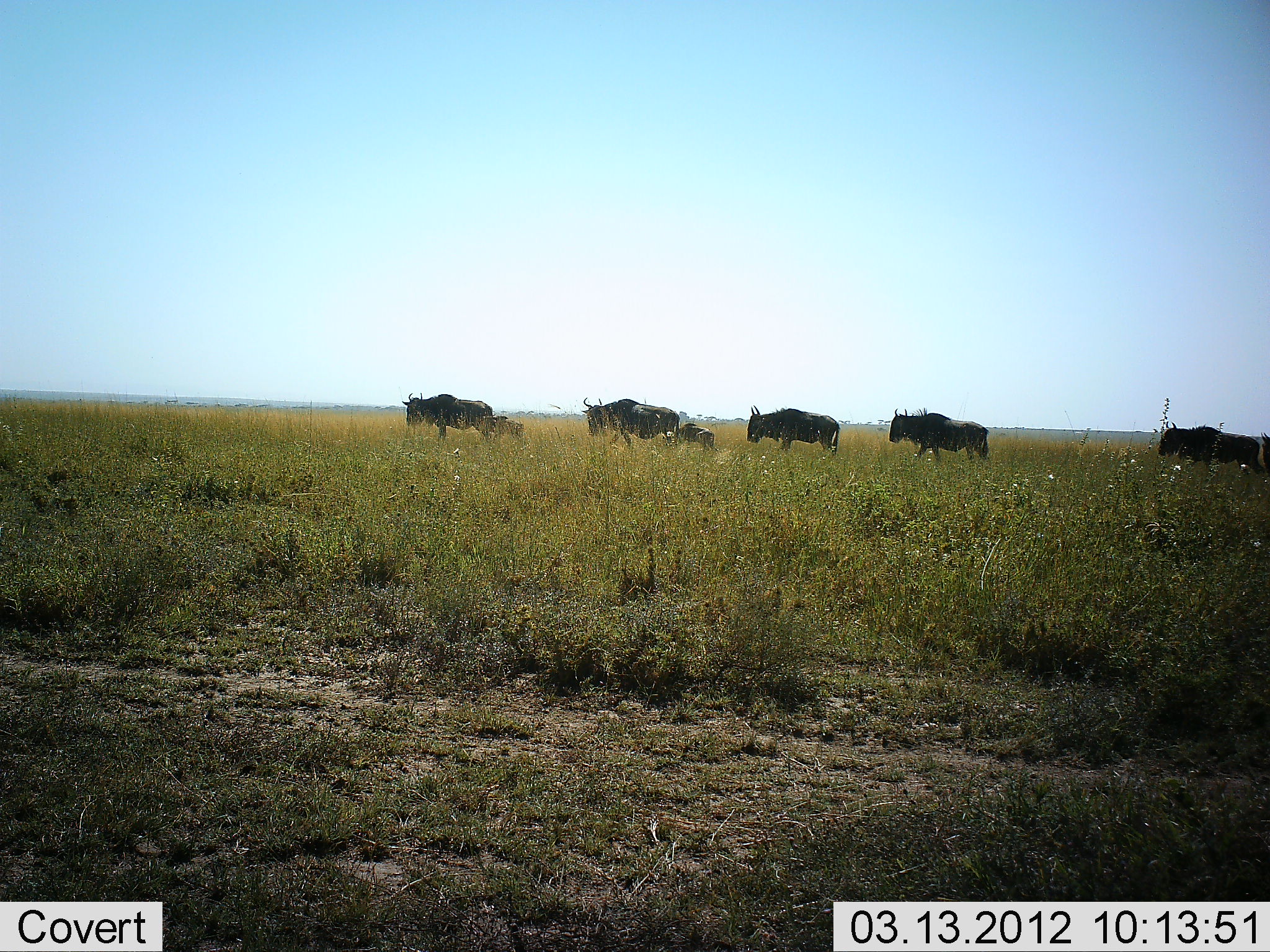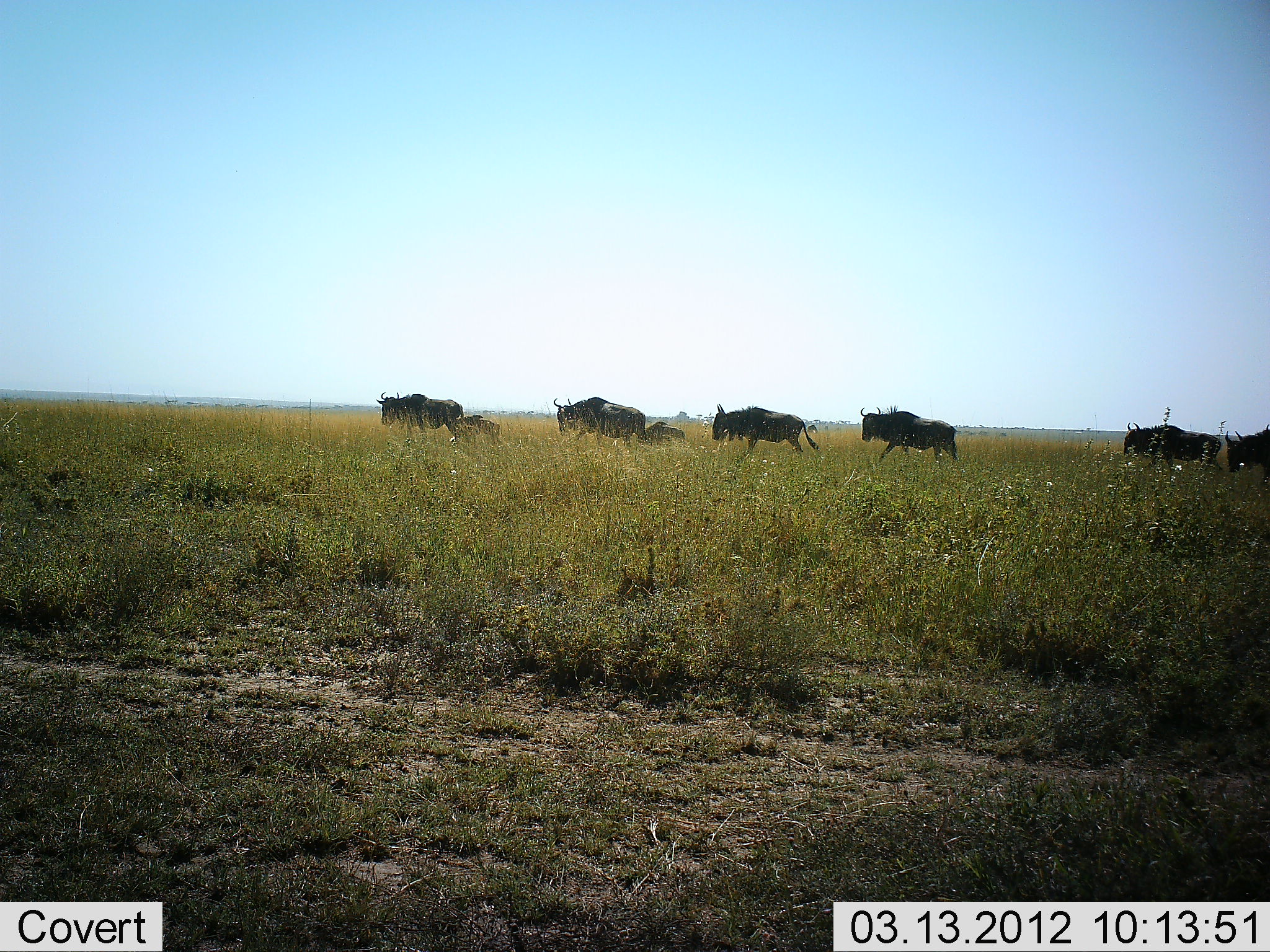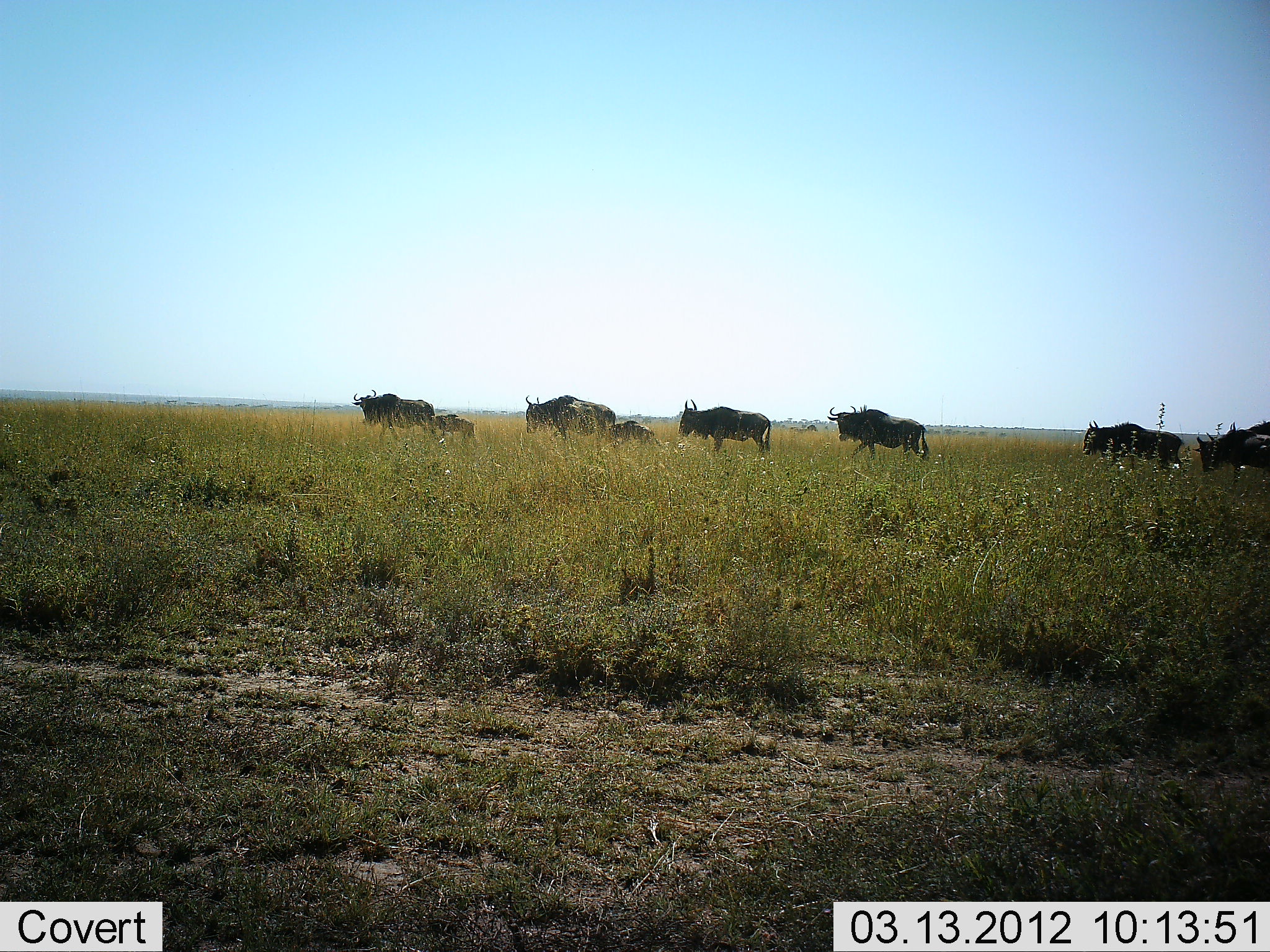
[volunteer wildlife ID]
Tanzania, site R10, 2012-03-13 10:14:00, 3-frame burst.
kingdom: Animalia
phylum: Chordata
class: Mammalia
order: Artiodactyla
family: Bovidae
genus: Connochaetes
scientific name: Connochaetes taurinus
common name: blue wildebeest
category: wildebeest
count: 8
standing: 6%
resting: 0%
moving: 94%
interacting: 0%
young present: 75%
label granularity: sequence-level